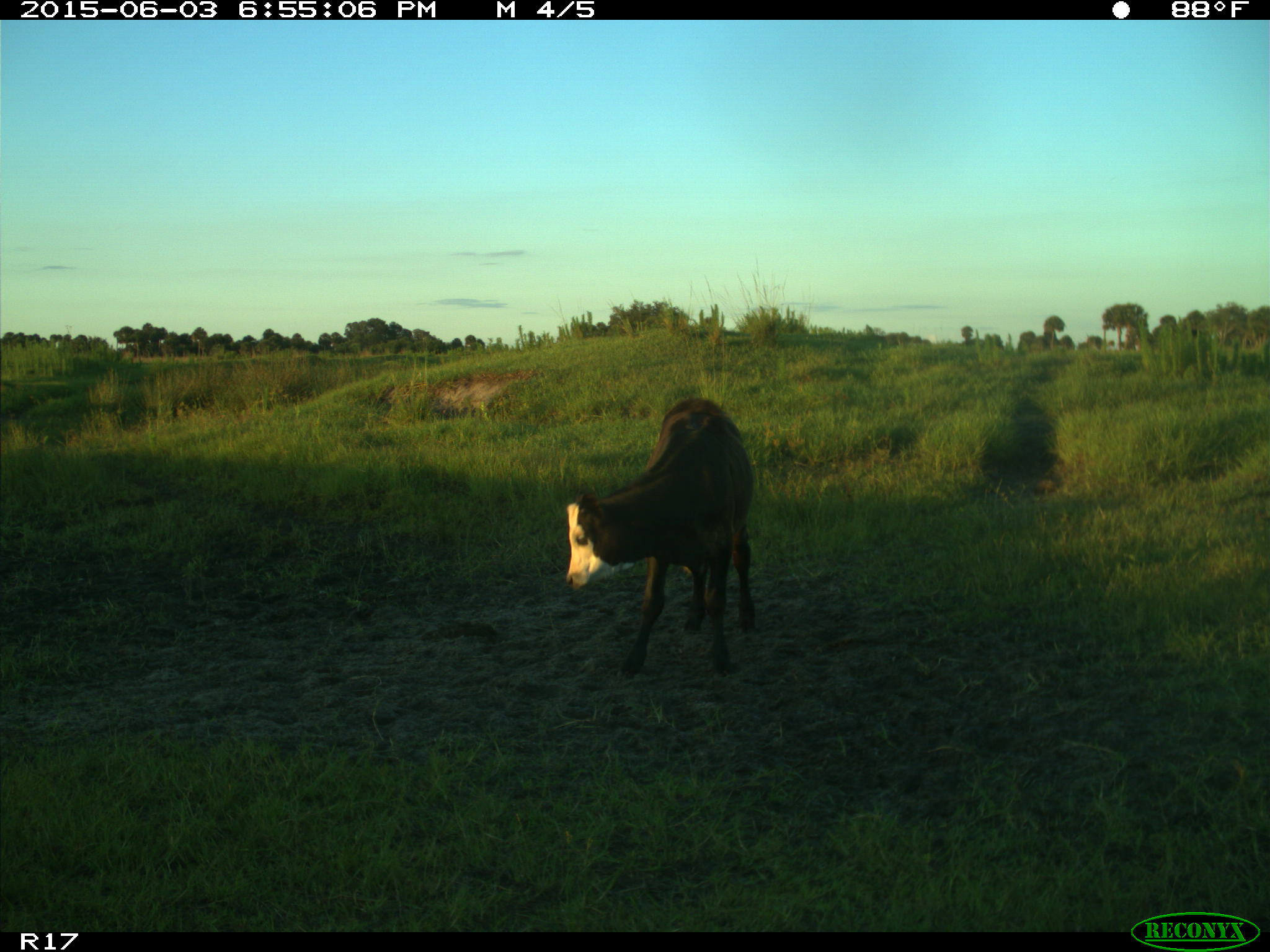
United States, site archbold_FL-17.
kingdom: Animalia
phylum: Chordata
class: Mammalia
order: Artiodactyla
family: Bovidae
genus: Bos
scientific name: Bos taurus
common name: domestic cow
Bos taurus (domestic cow).